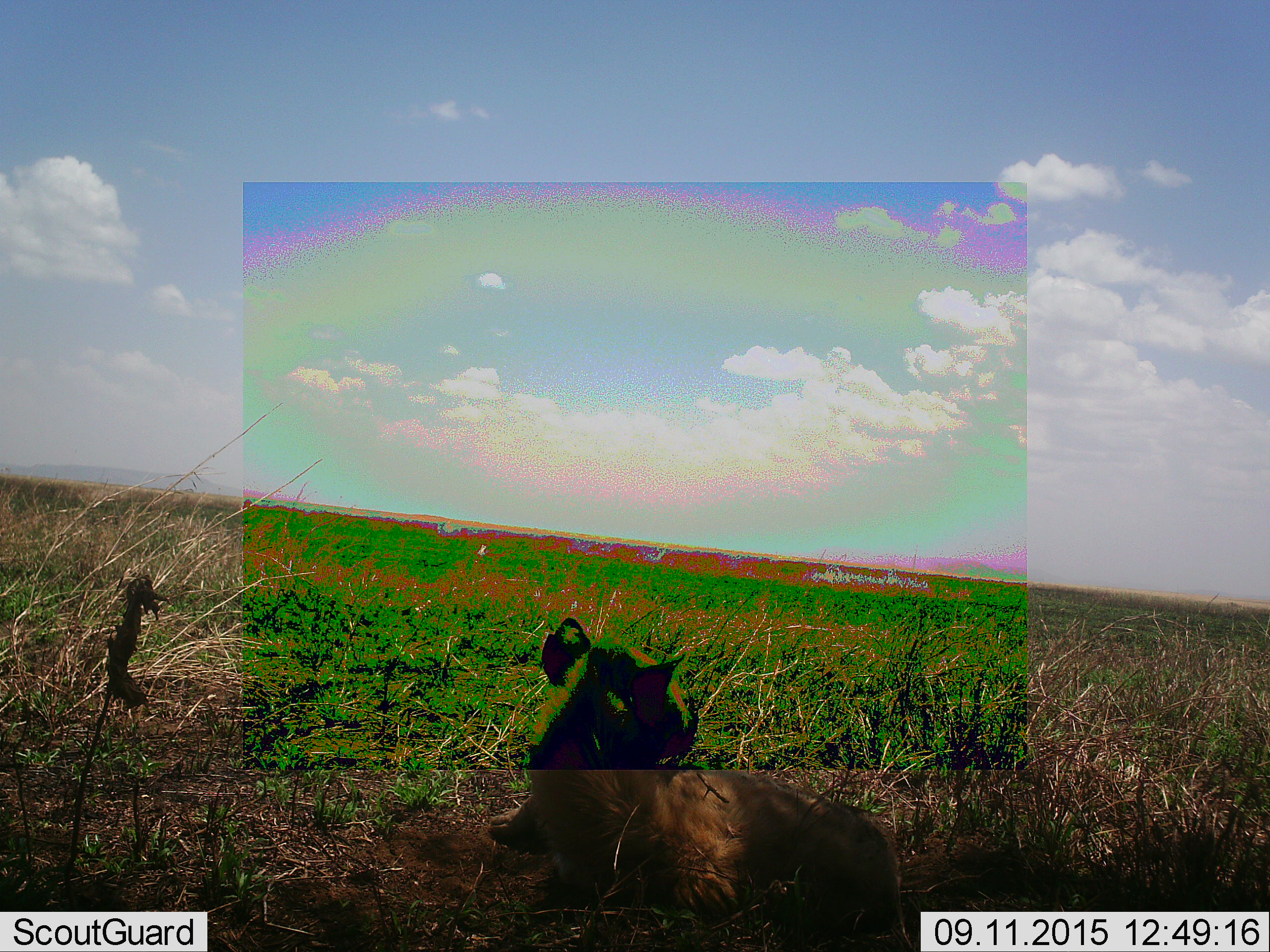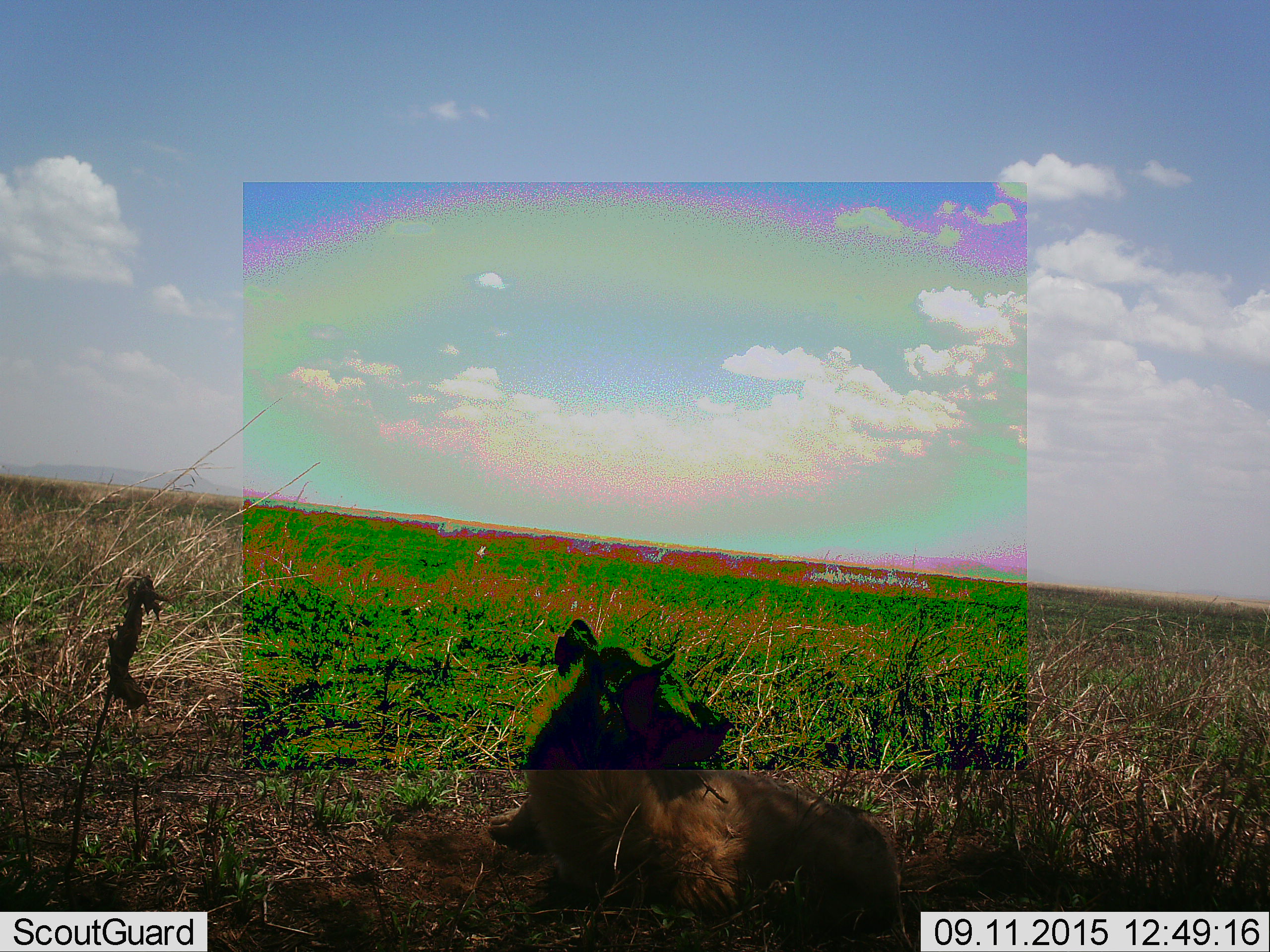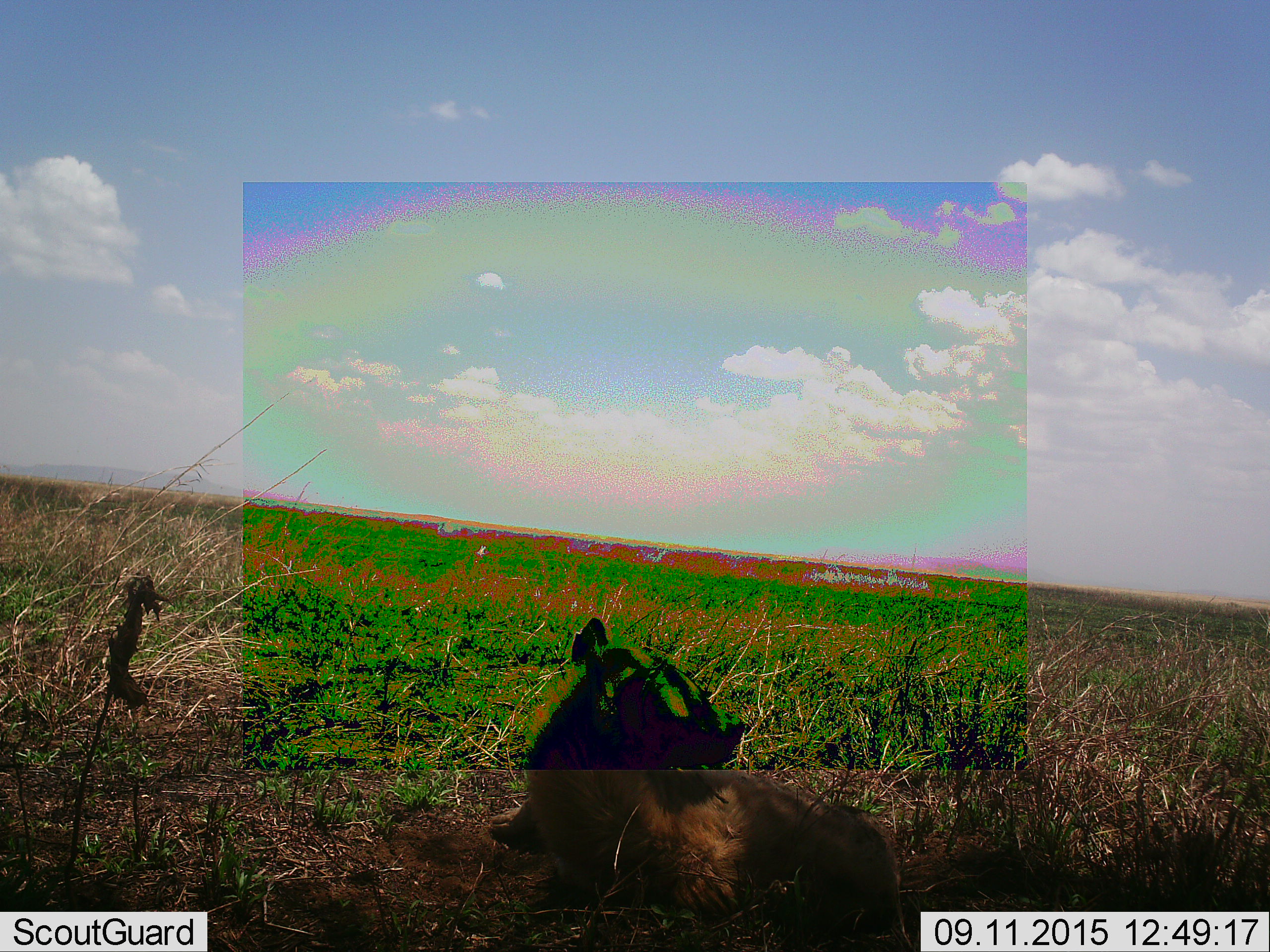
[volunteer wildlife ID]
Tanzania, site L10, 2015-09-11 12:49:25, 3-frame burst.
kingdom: Animalia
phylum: Chordata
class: Mammalia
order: Carnivora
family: Hyaenidae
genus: Crocuta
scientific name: Crocuta crocuta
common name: spotted hyena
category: hyenaspotted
Hyenaspotted (spotted hyena) (Crocuta crocuta), count 1. Behavior (volunteer vote fractions): standing 0%, resting 100%, moving 0%, interacting 0%. Young present (vote fraction): 0%. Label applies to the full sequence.